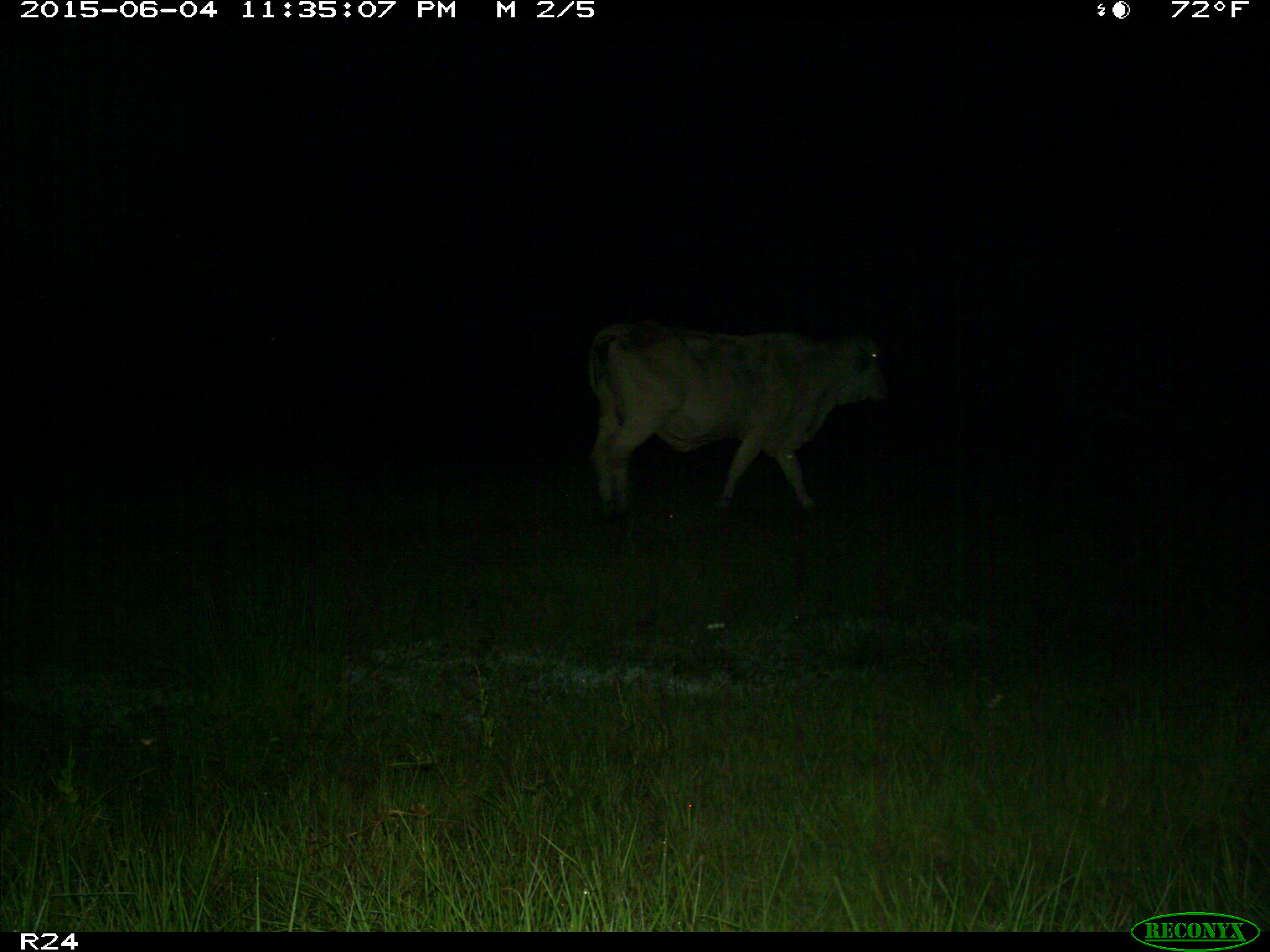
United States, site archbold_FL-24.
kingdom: Animalia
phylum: Chordata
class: Mammalia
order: Artiodactyla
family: Bovidae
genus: Bos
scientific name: Bos taurus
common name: domestic cow